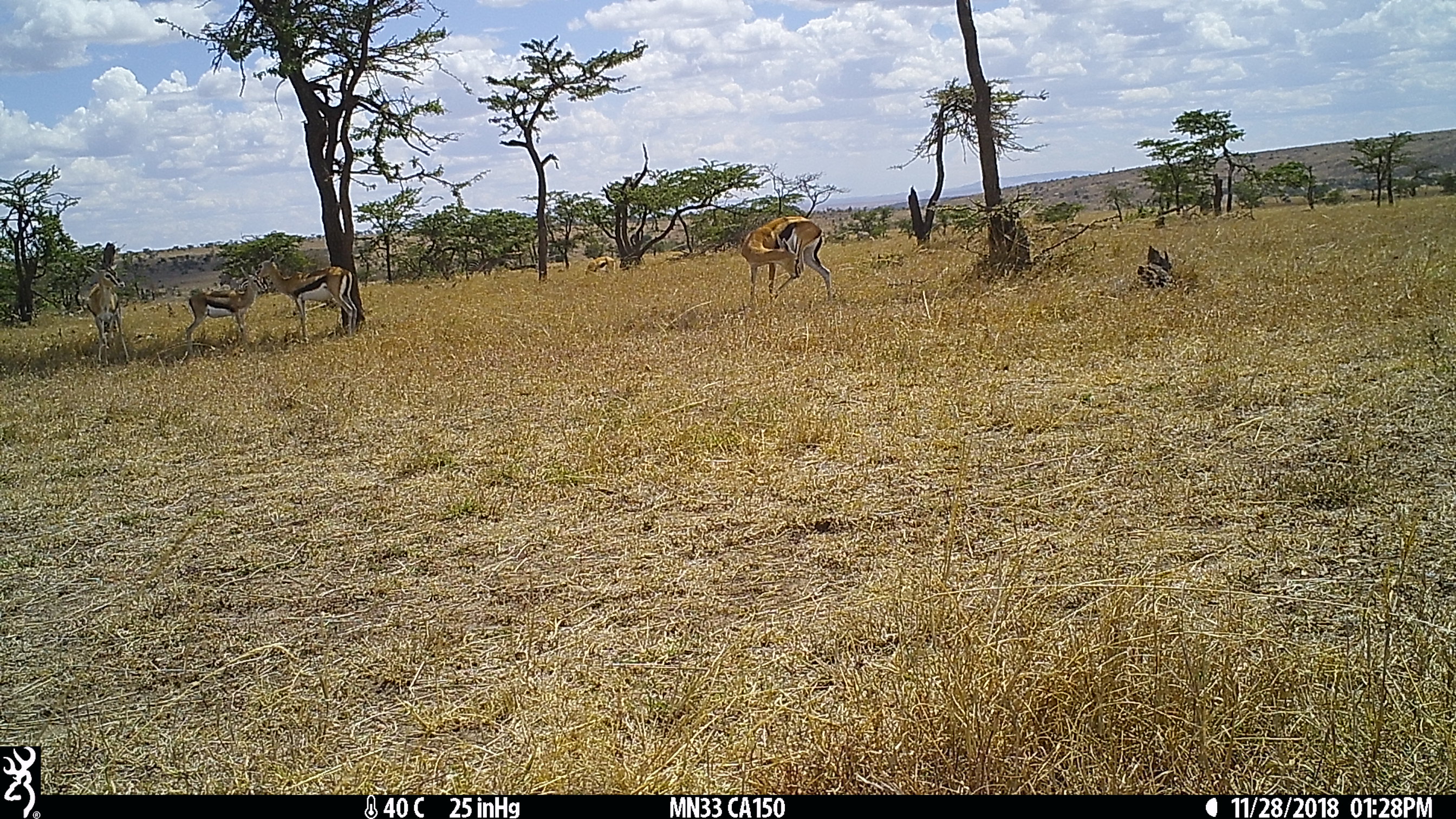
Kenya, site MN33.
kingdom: Animalia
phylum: Chordata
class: Mammalia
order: Artiodactyla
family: Bovidae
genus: Eudorcas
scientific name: Eudorcas thomsonii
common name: thomon's gazelle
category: gazelle thomsons